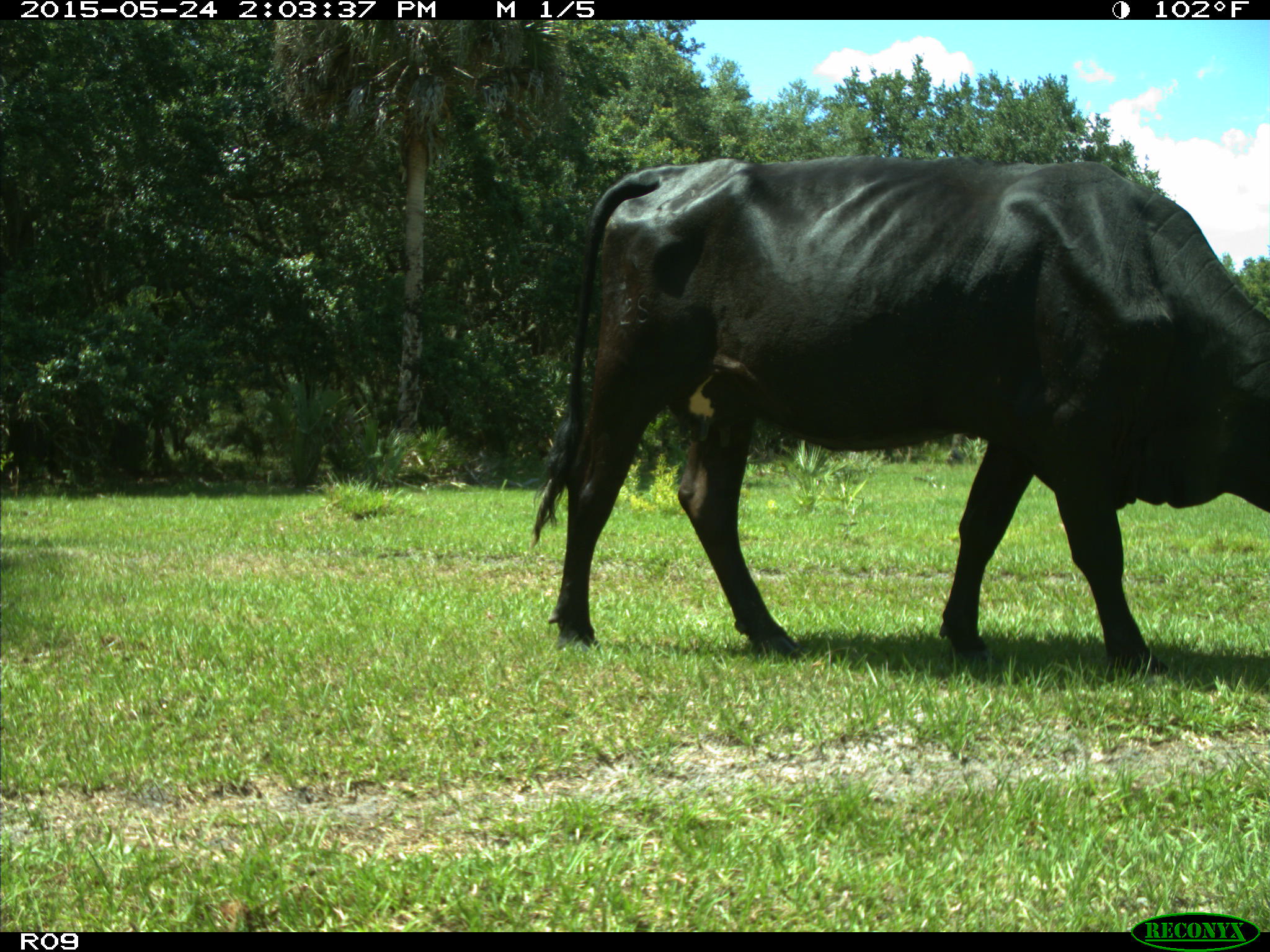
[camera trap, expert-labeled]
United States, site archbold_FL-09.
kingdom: Animalia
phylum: Chordata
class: Mammalia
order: Artiodactyla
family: Bovidae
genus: Bos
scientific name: Bos taurus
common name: domestic cow